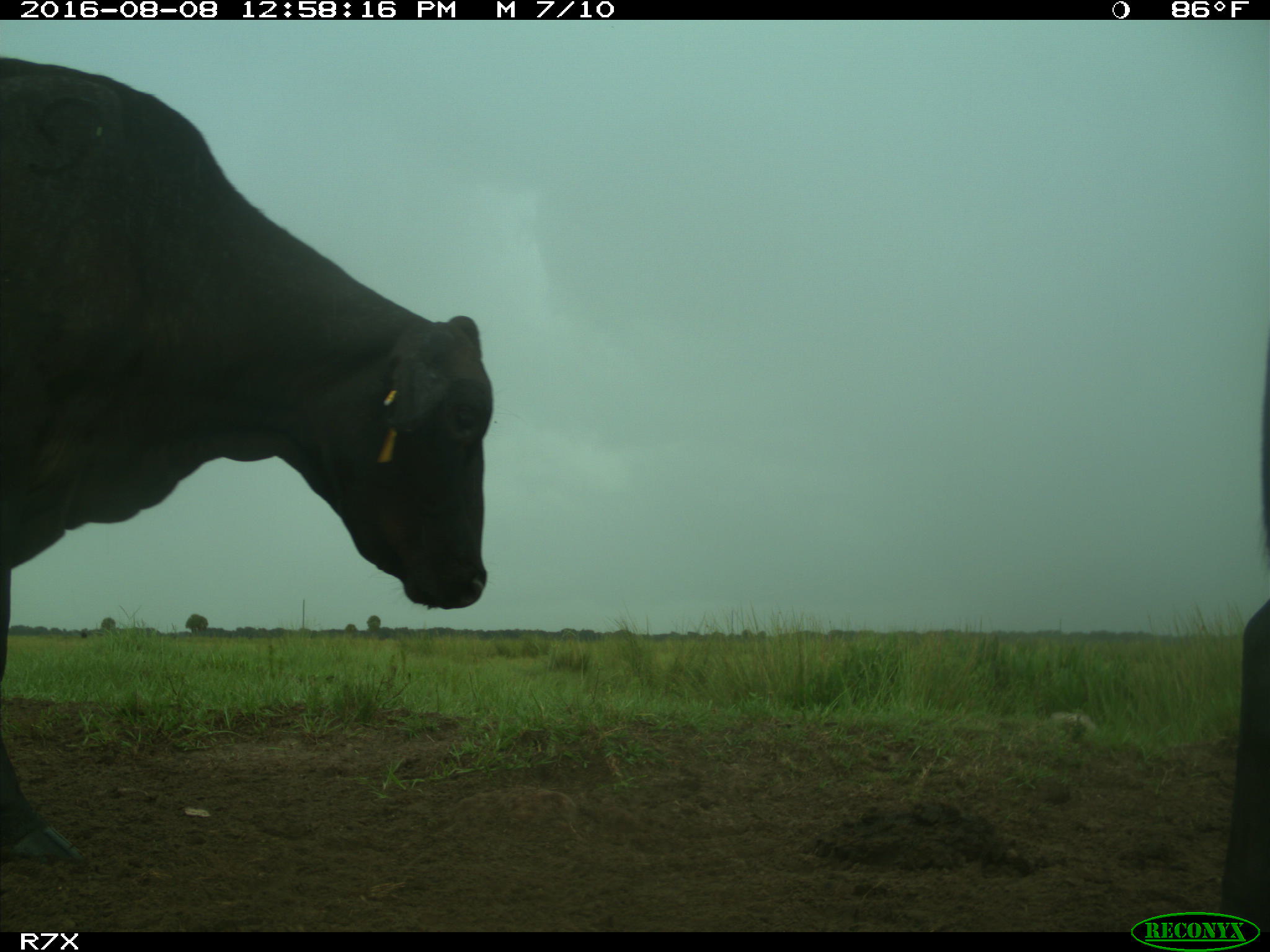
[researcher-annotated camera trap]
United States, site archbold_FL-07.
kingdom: Animalia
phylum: Chordata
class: Mammalia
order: Artiodactyla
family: Bovidae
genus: Bos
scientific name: Bos taurus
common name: domestic cow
Bos taurus (domestic cow).